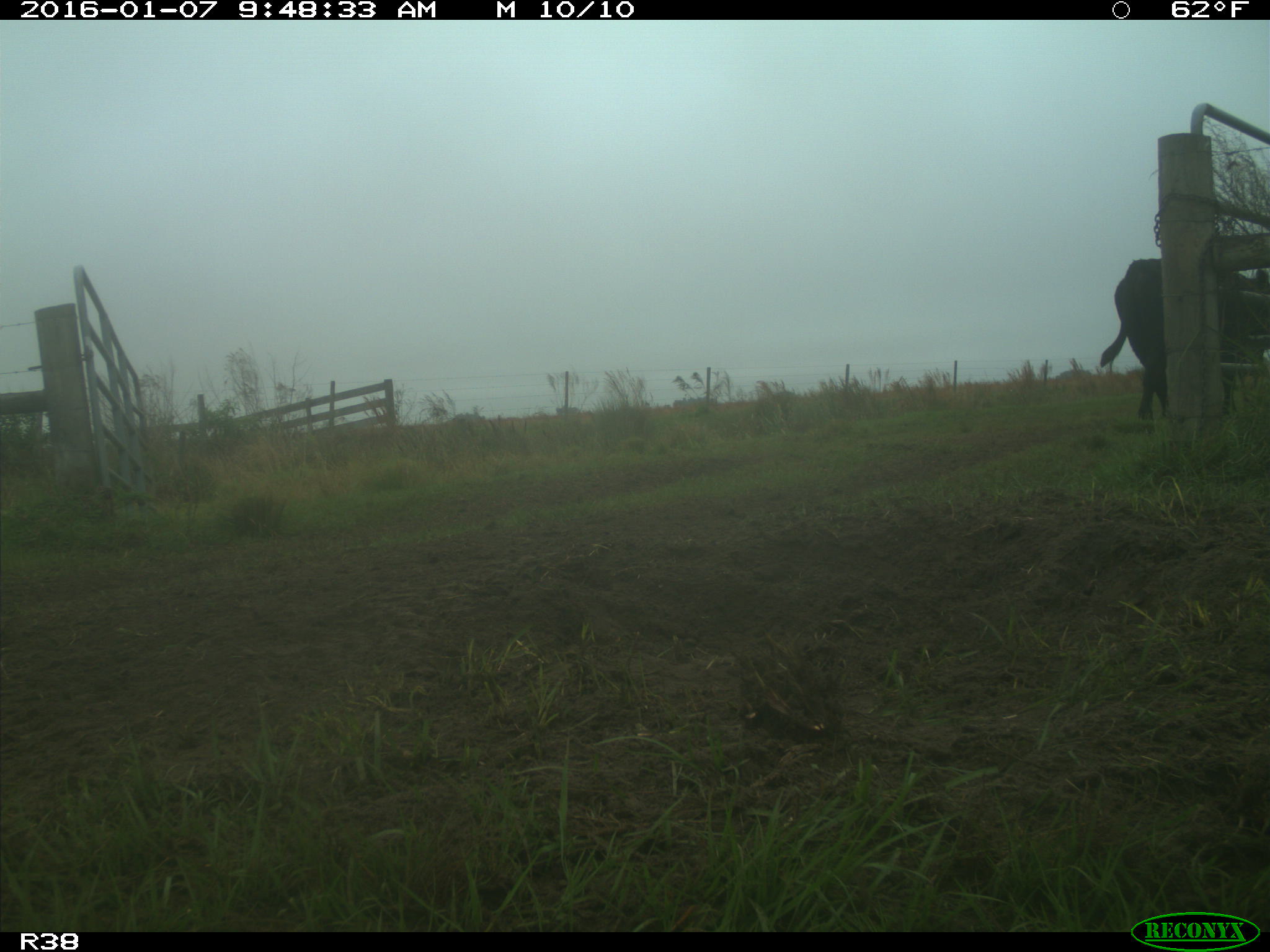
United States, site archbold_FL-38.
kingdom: Animalia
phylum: Chordata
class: Mammalia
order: Artiodactyla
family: Bovidae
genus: Bos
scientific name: Bos taurus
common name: domestic cow